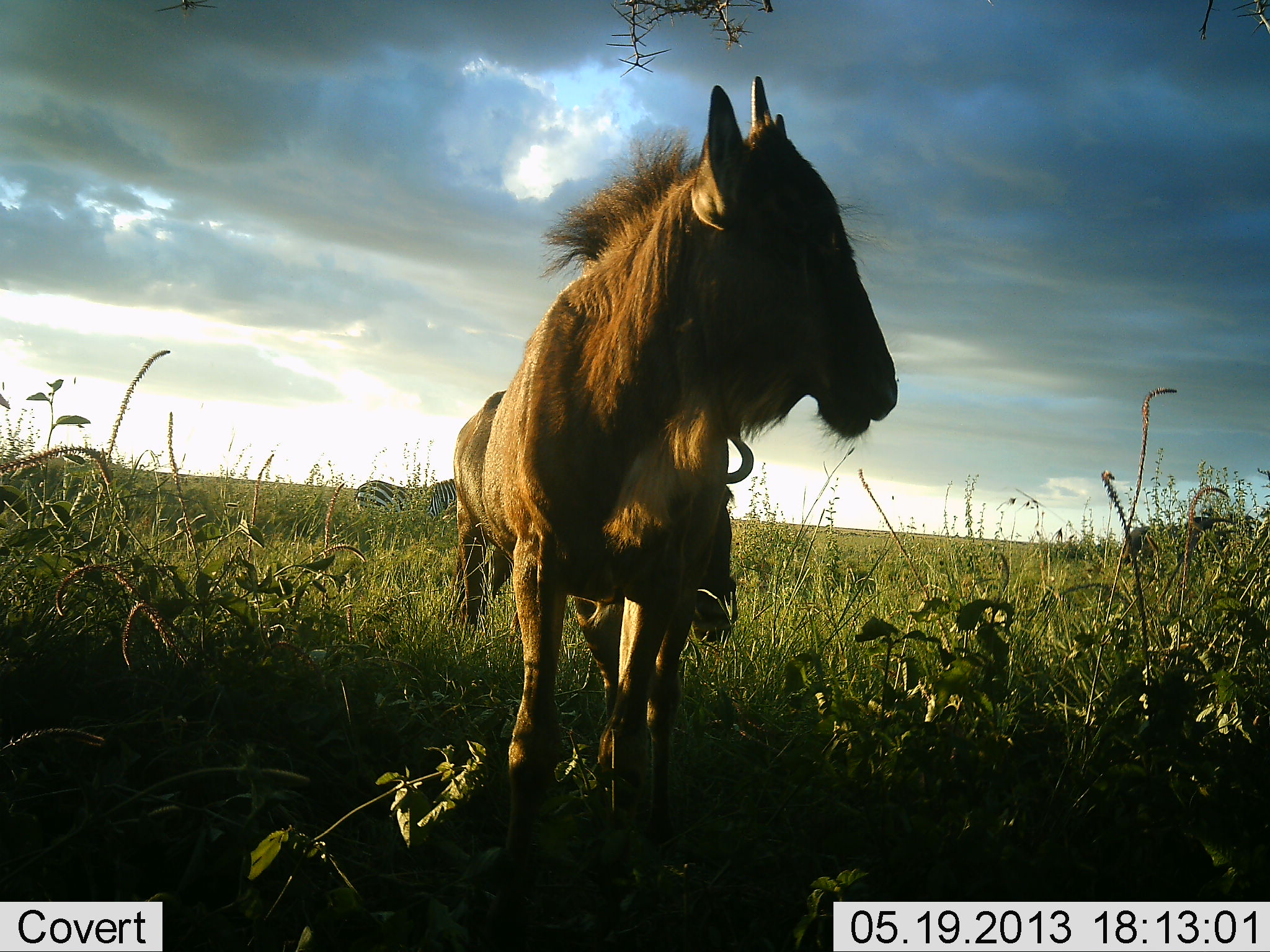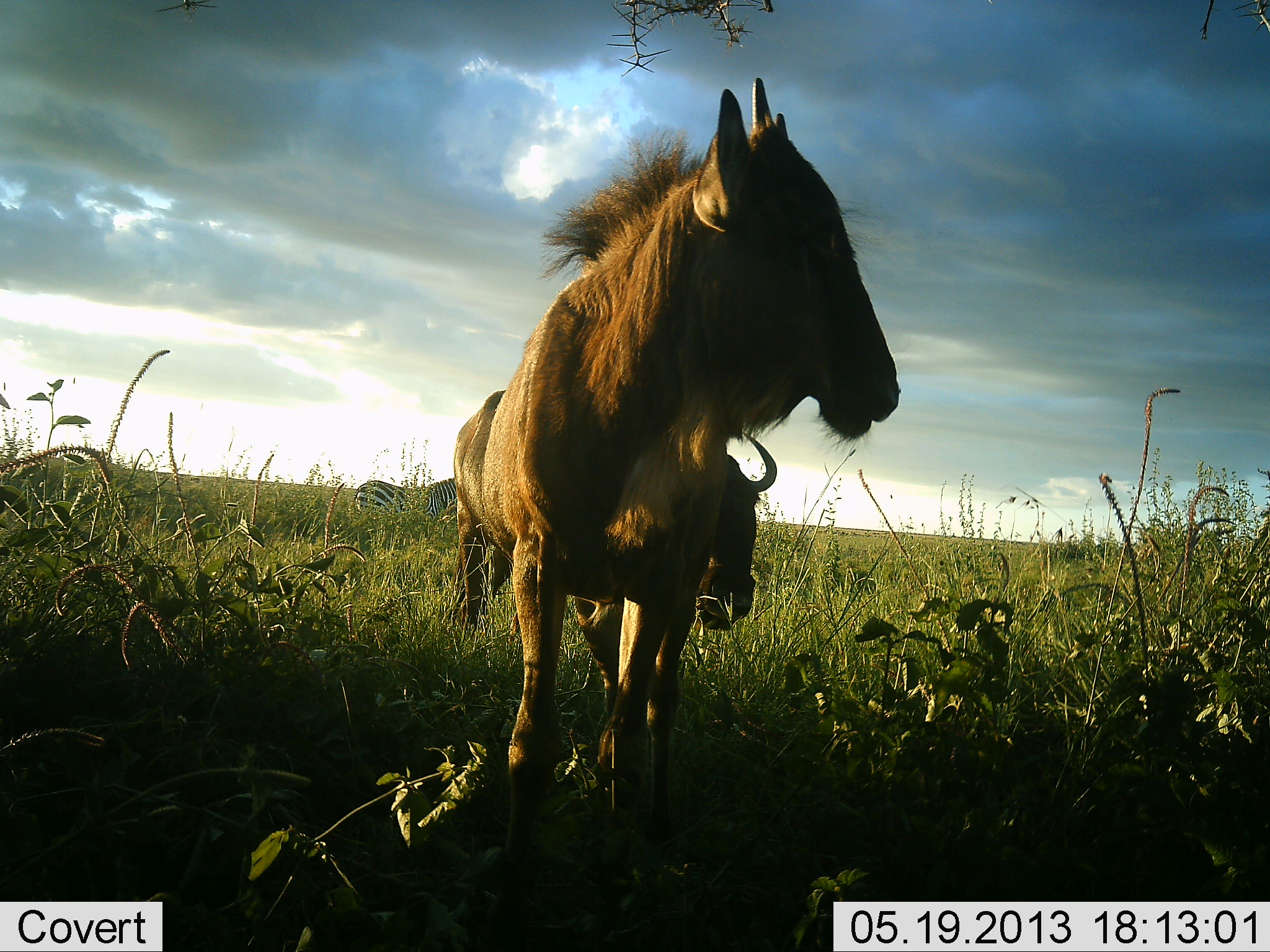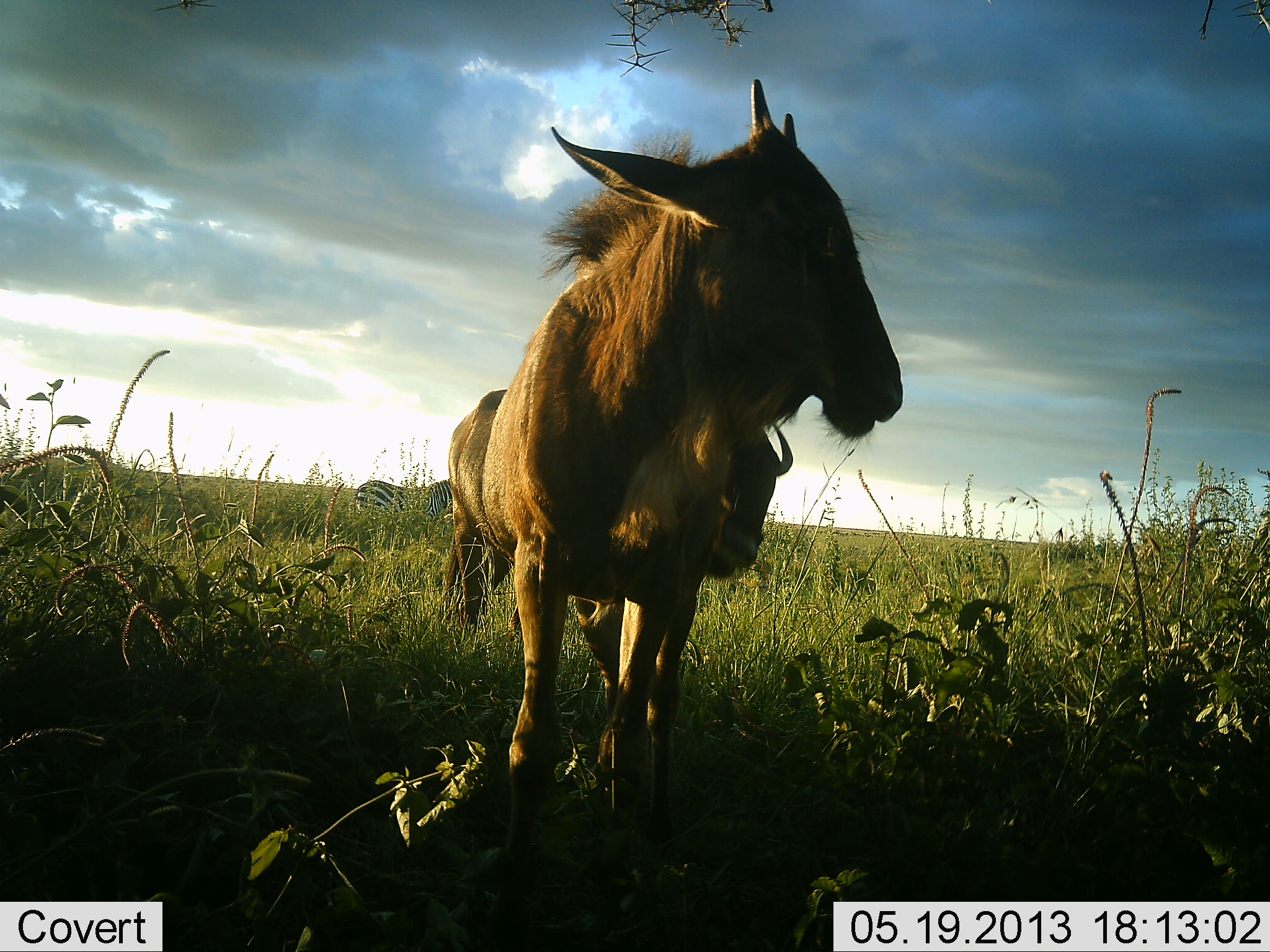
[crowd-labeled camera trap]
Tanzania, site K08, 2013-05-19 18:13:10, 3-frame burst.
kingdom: Animalia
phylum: Chordata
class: Mammalia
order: Artiodactyla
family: Bovidae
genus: Connochaetes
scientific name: Connochaetes taurinus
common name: blue wildebeest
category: wildebeest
Wildebeest (blue wildebeest) (Connochaetes taurinus), count 2. Behavior (volunteer vote fractions): standing 92%, resting 3%, moving 24%, interacting 8%. Young present (vote fraction): 8%. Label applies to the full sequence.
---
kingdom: Animalia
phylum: Chordata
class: Mammalia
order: Perissodactyla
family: Equidae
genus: Equus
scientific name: Equus quagga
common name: plains zebra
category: zebra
Zebra (plains zebra) (Equus quagga), count 1. Behavior (volunteer vote fractions): standing 100%, resting 0%, moving 0%, interacting 0%. Young present (vote fraction): 0%. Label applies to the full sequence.